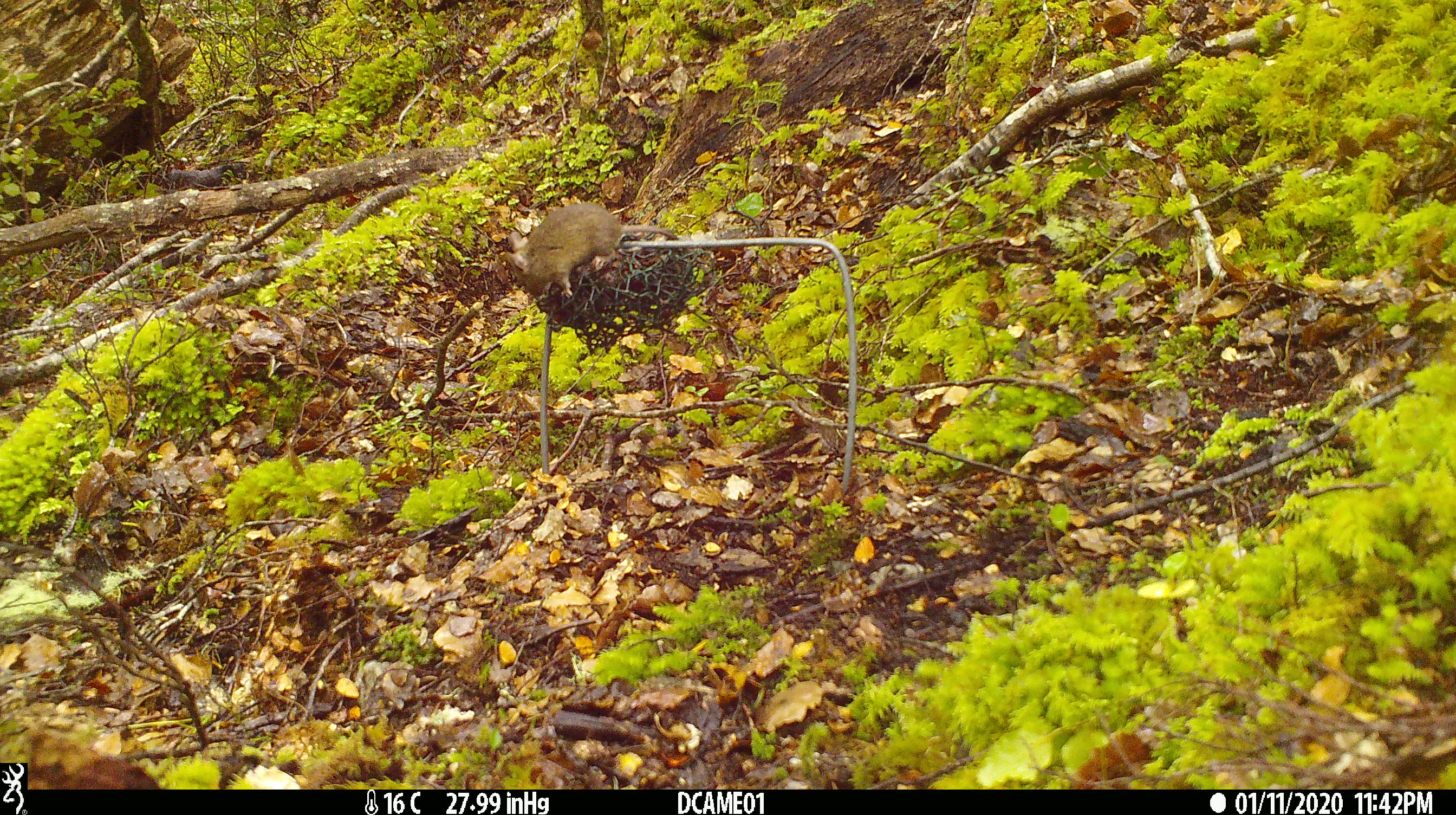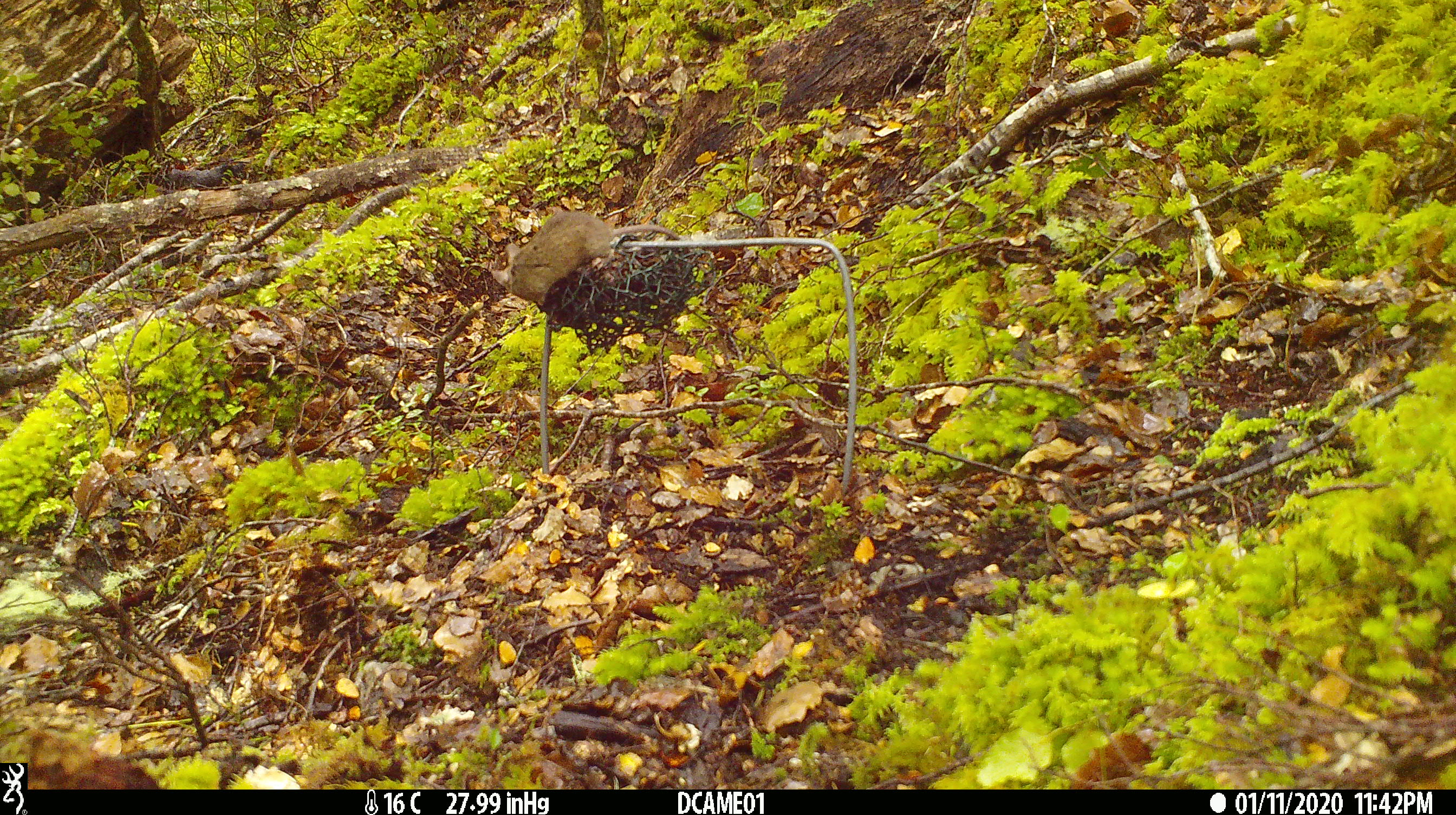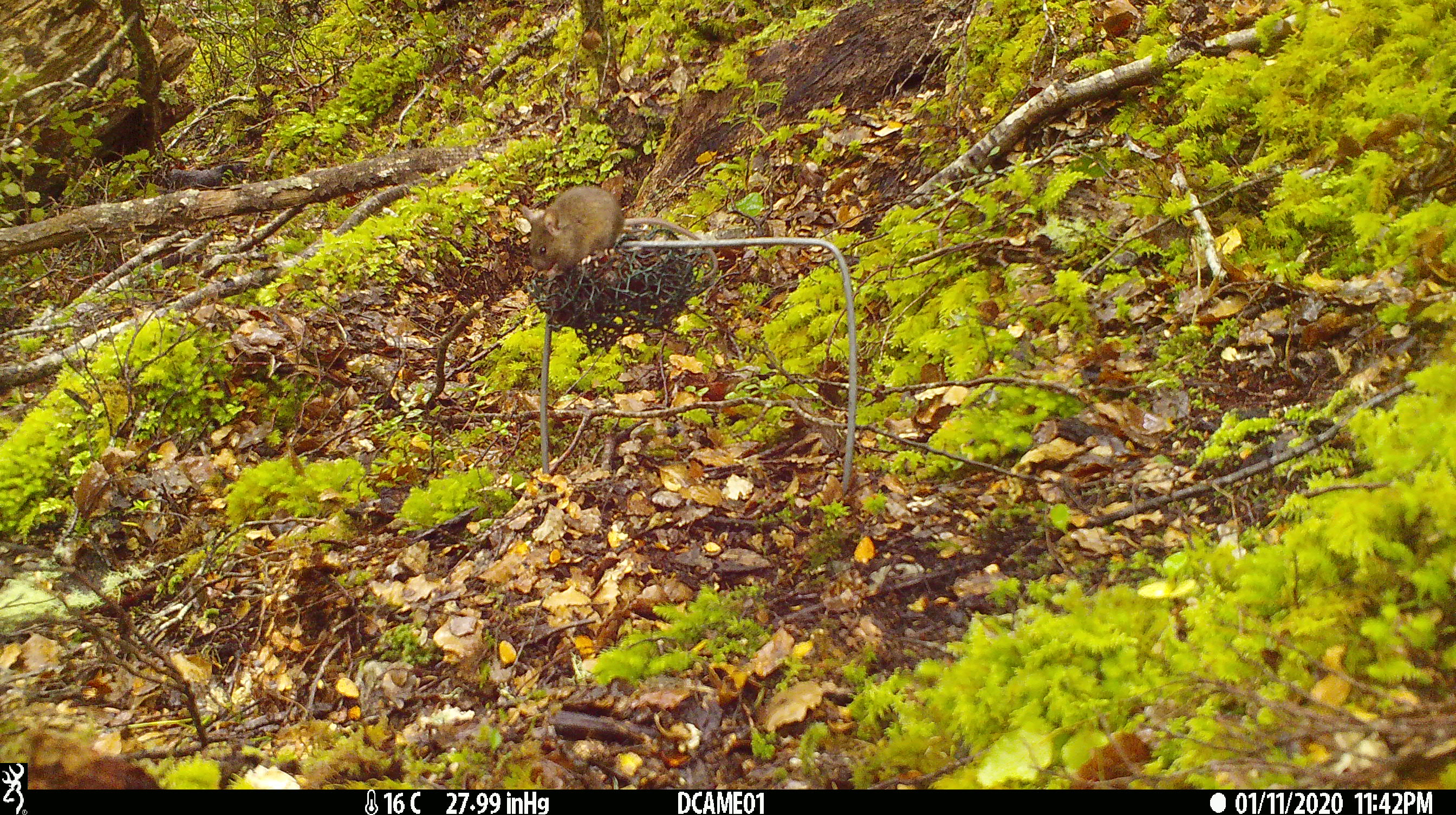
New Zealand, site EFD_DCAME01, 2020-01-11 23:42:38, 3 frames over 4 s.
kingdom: Animalia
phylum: Chordata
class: Mammalia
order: Rodentia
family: Muridae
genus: Mus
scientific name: Mus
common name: mouse